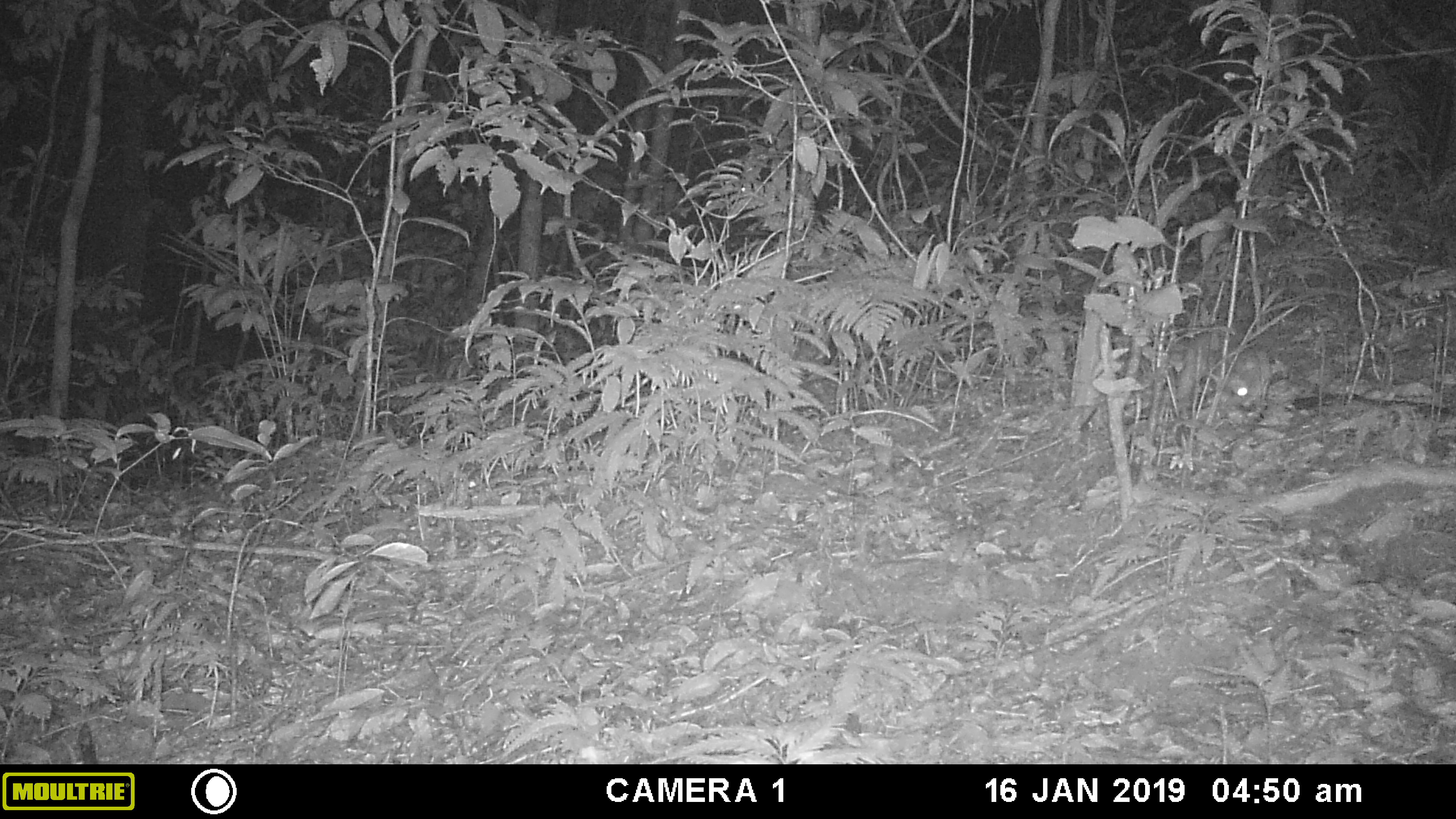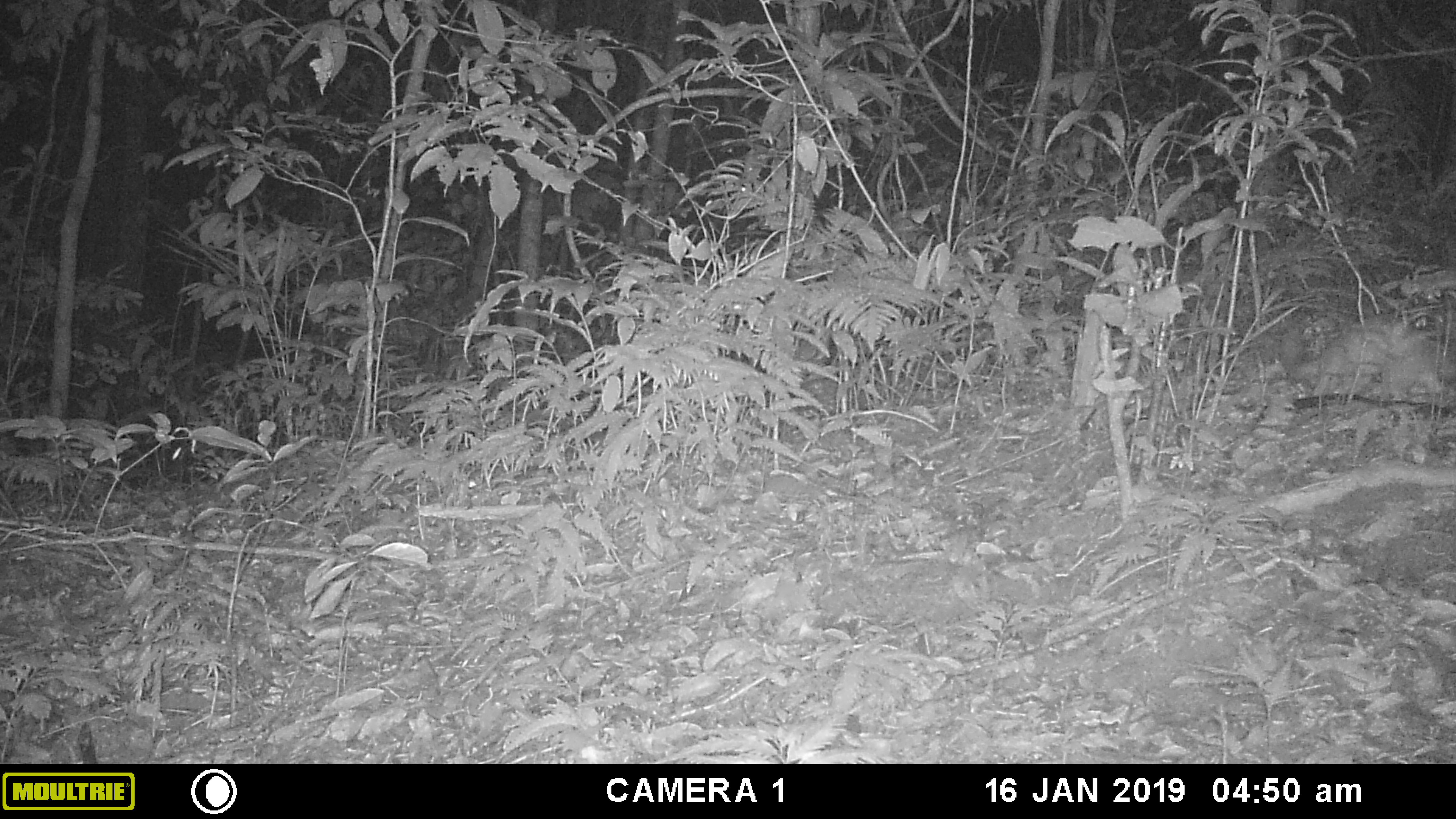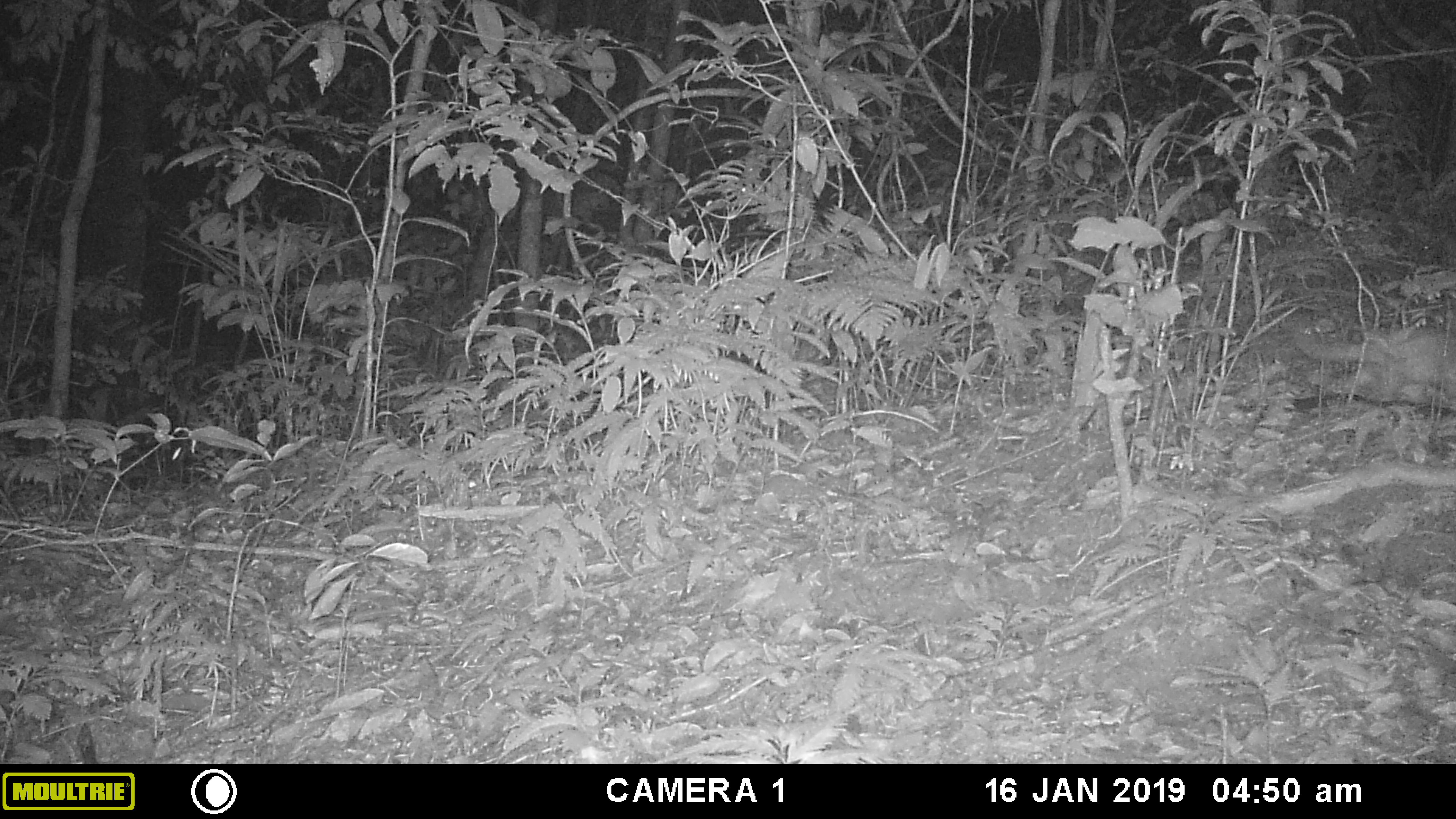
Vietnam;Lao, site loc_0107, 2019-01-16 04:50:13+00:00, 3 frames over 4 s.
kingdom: Animalia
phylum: Chordata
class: Mammalia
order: Carnivora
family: Mustelidae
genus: Melogale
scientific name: Melogale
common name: ferret badger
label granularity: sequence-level